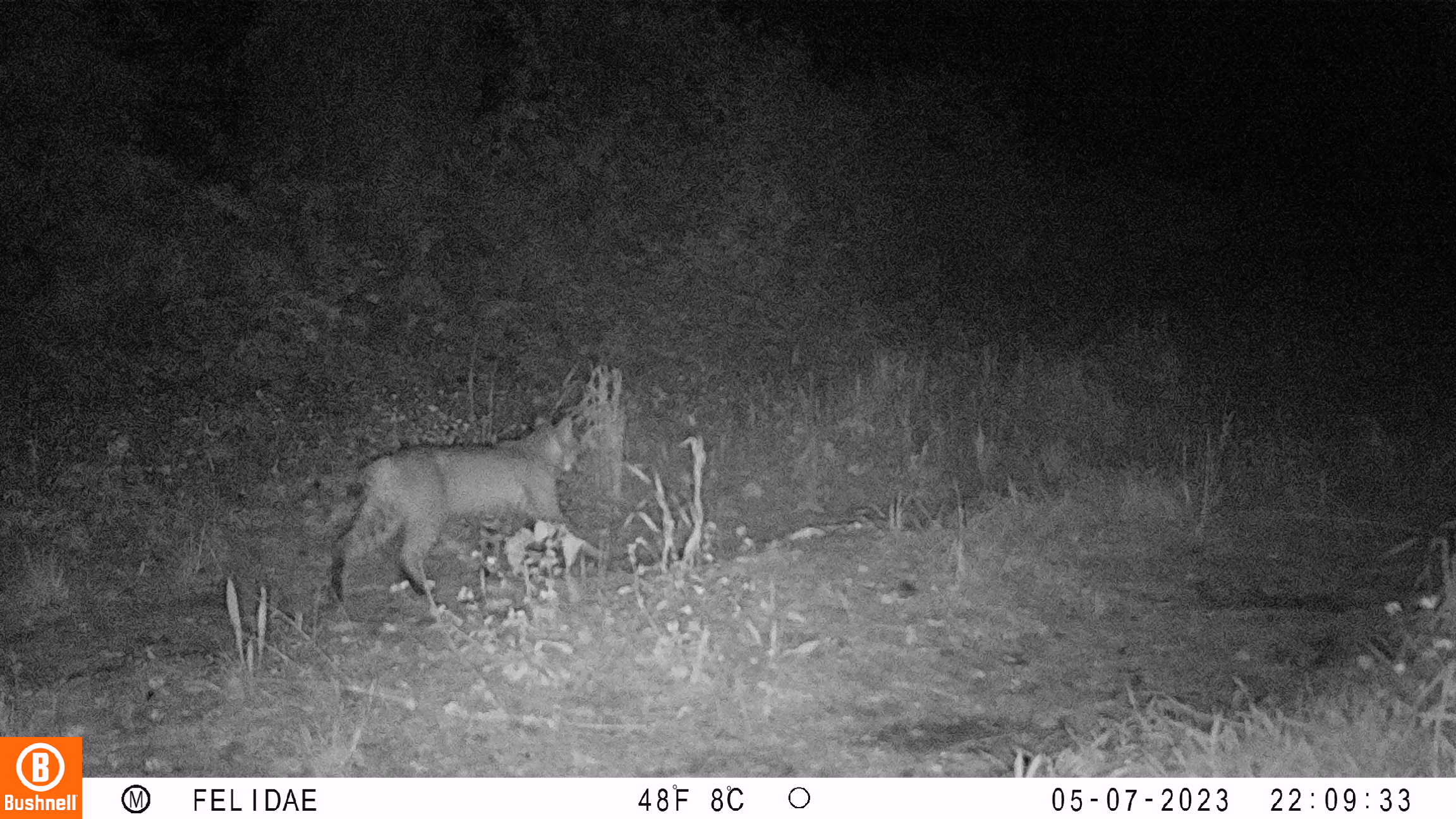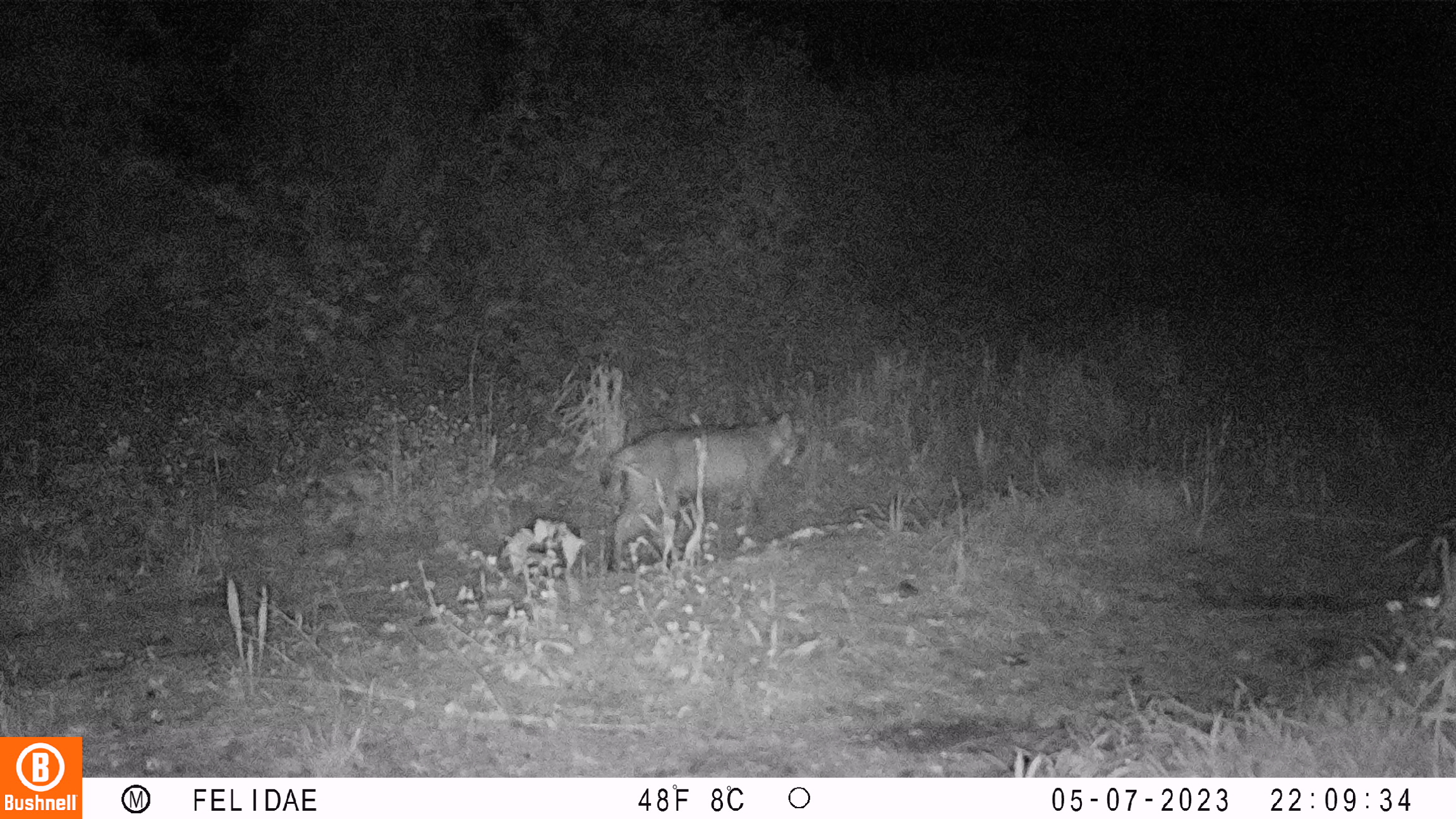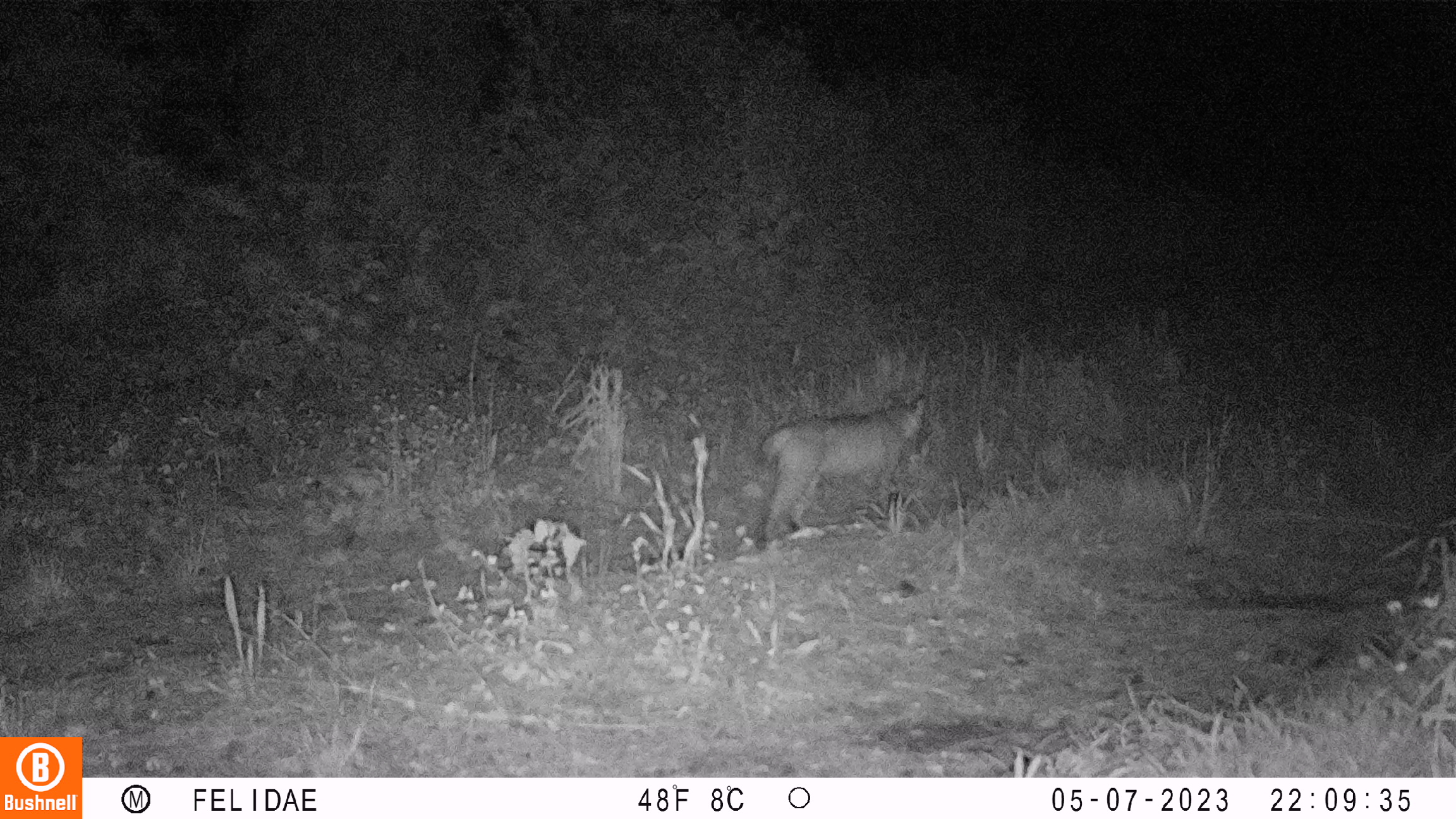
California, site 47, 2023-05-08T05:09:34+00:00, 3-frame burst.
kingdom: Animalia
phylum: Chordata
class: Mammalia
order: Carnivora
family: Felidae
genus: Lynx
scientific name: Lynx rufus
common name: bobcat